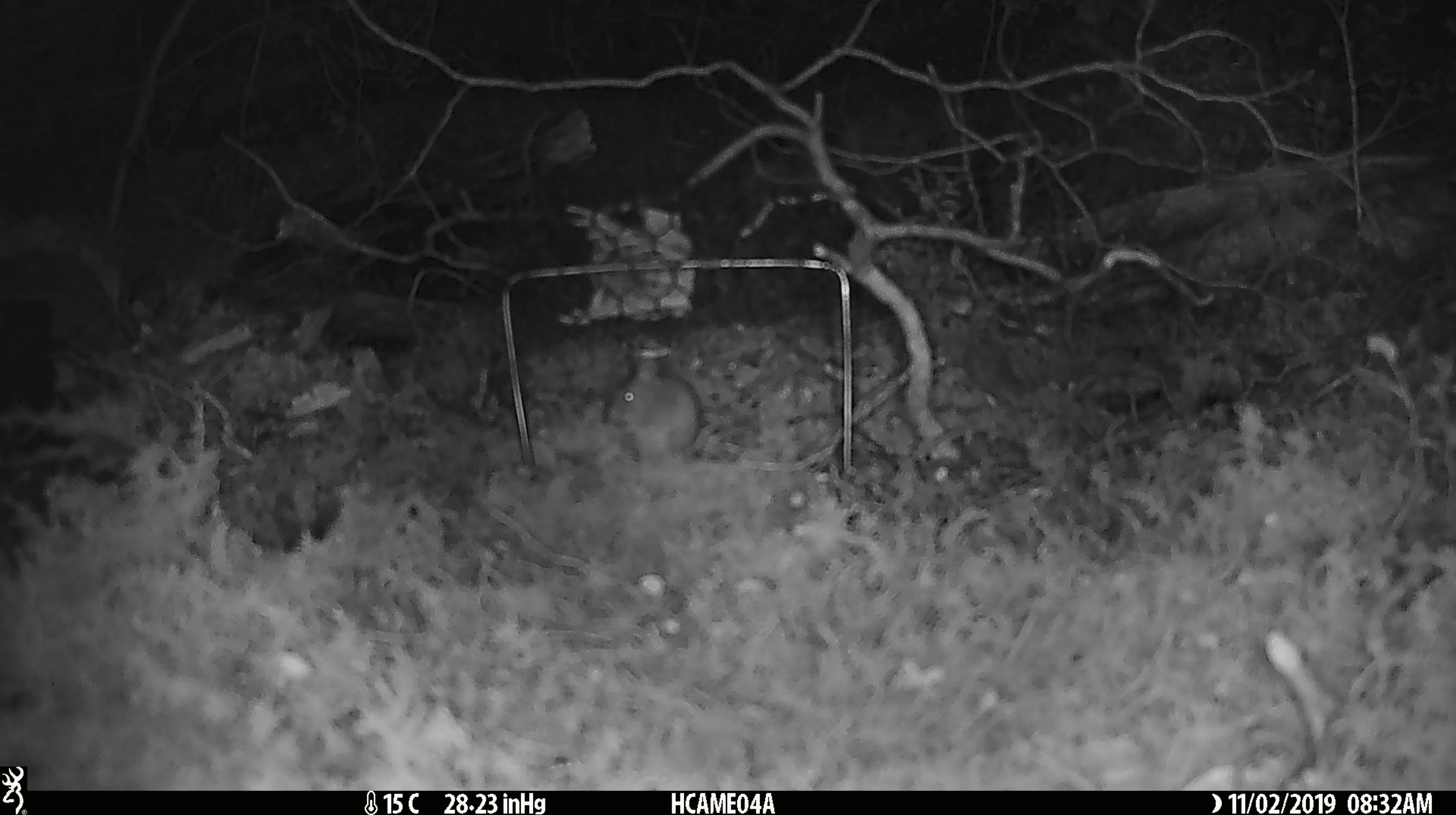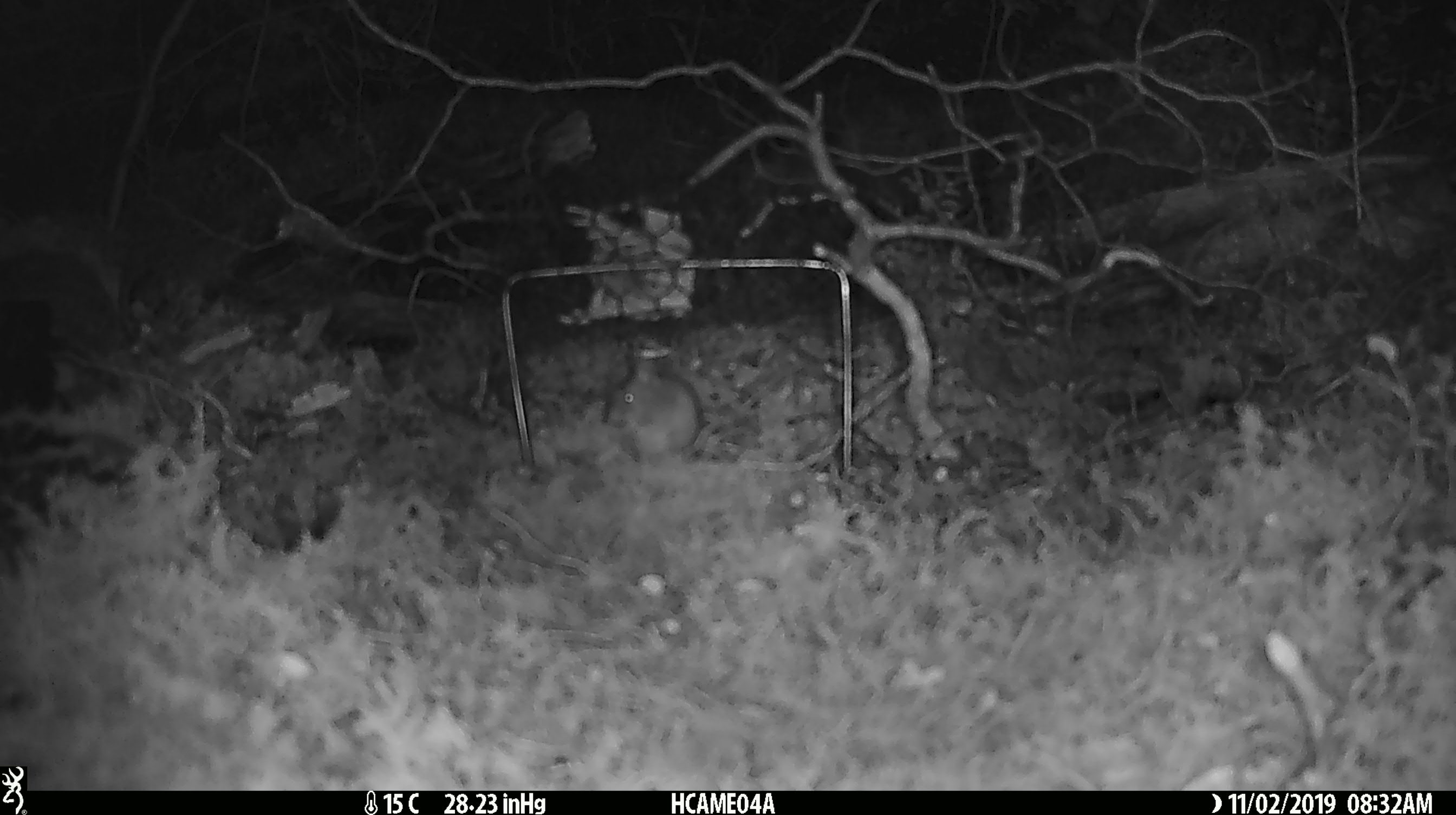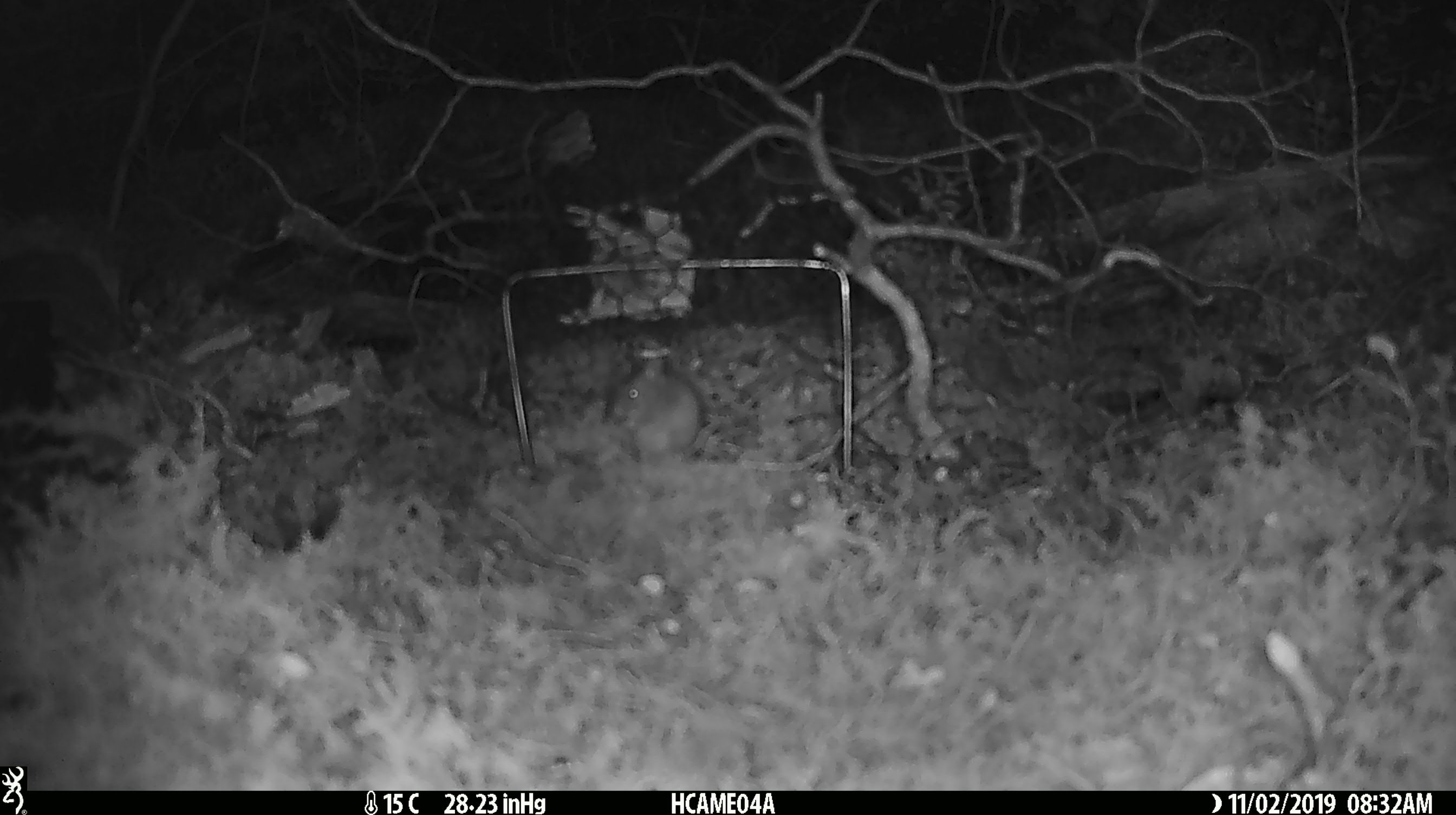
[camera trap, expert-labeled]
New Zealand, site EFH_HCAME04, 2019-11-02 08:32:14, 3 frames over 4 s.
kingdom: Animalia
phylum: Chordata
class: Mammalia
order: Rodentia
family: Muridae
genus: Mus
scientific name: Mus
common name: mouse